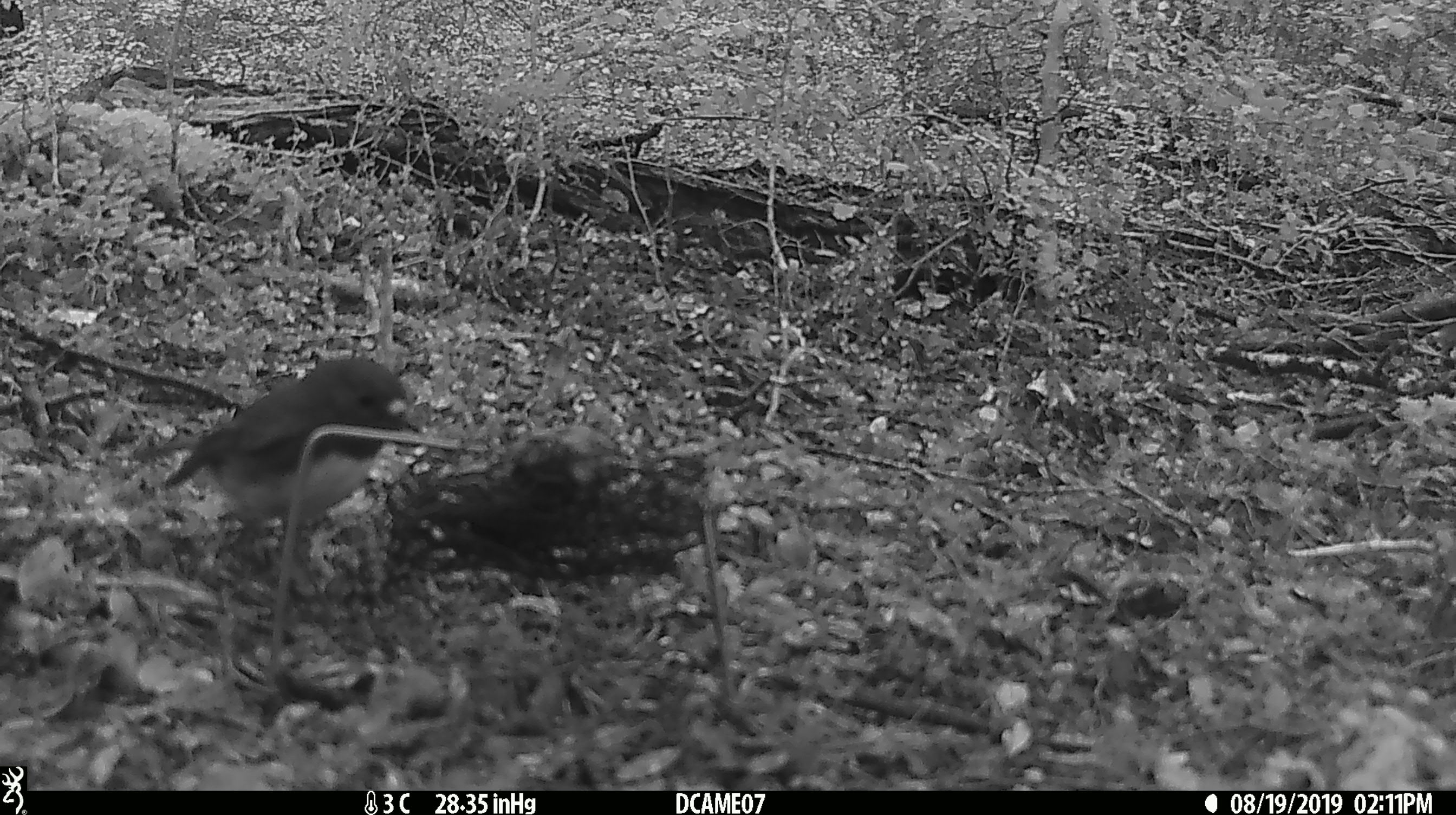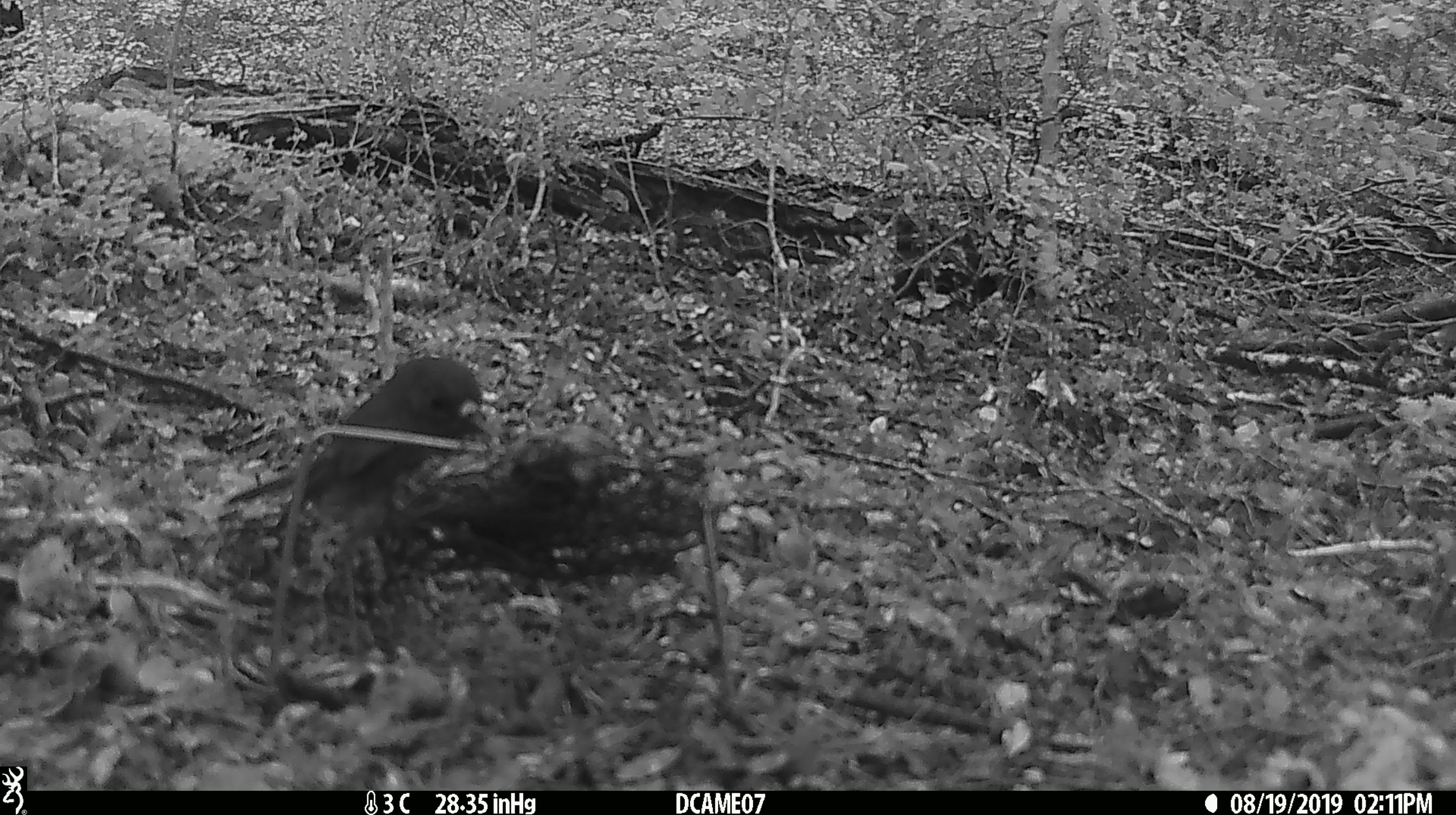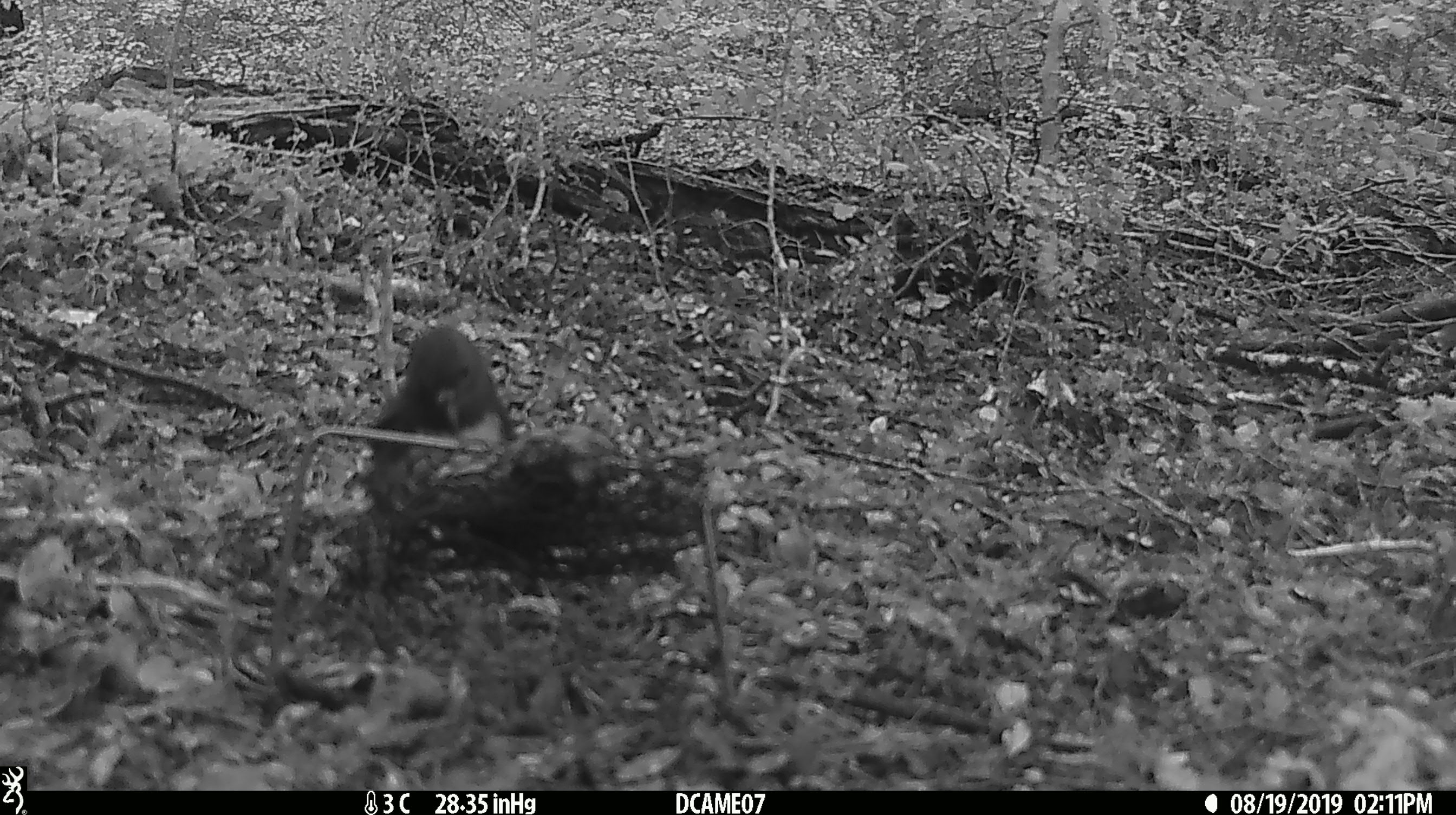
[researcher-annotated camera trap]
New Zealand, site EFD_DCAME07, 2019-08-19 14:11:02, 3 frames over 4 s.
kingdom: Animalia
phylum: Chordata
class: Aves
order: Passeriformes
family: Petroicidae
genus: Petroica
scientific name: Petroica australis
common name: new zealand robin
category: robin